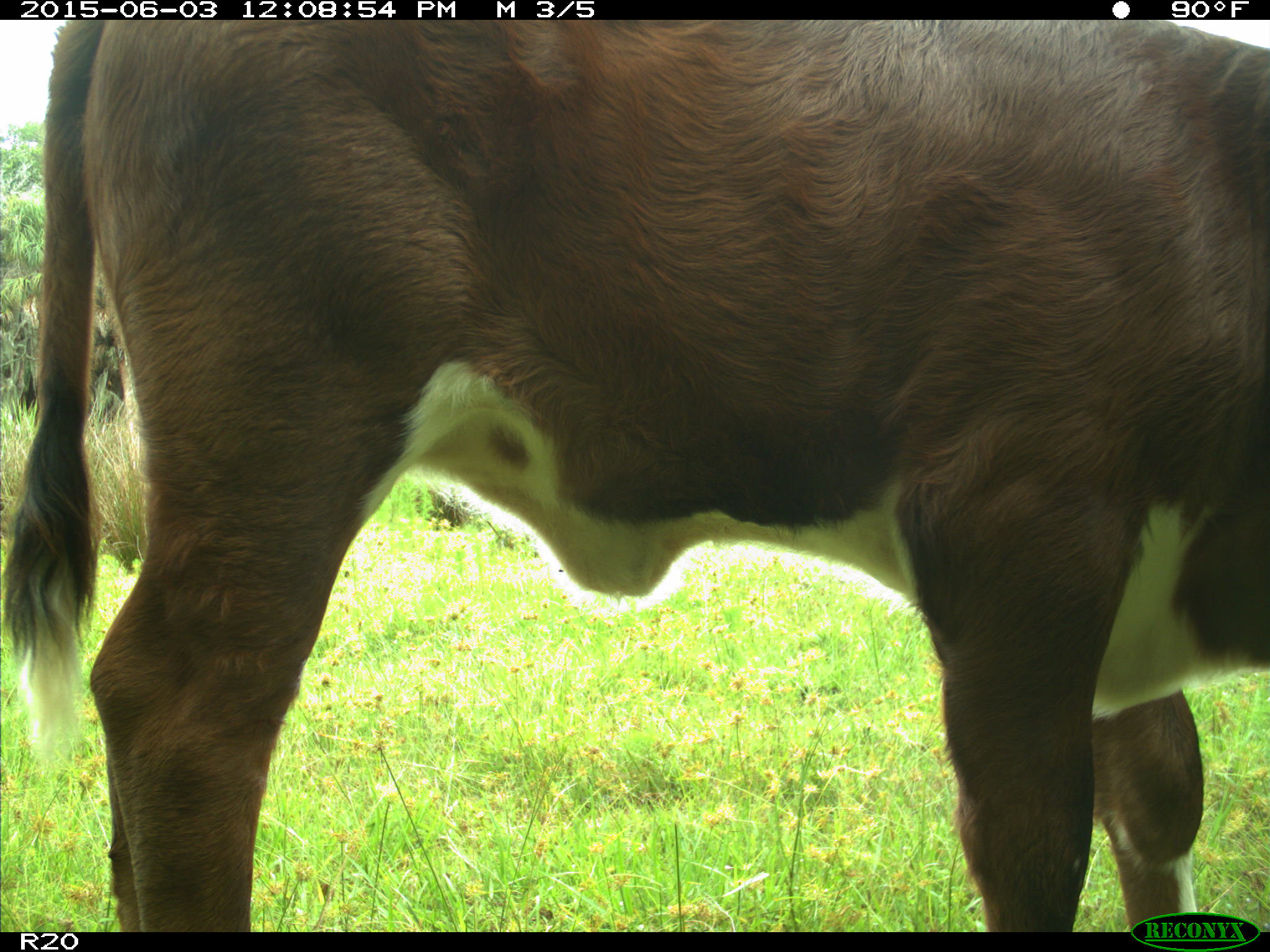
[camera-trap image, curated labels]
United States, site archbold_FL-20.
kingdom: Animalia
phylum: Chordata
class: Mammalia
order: Artiodactyla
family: Bovidae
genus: Bos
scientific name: Bos taurus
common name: domestic cow